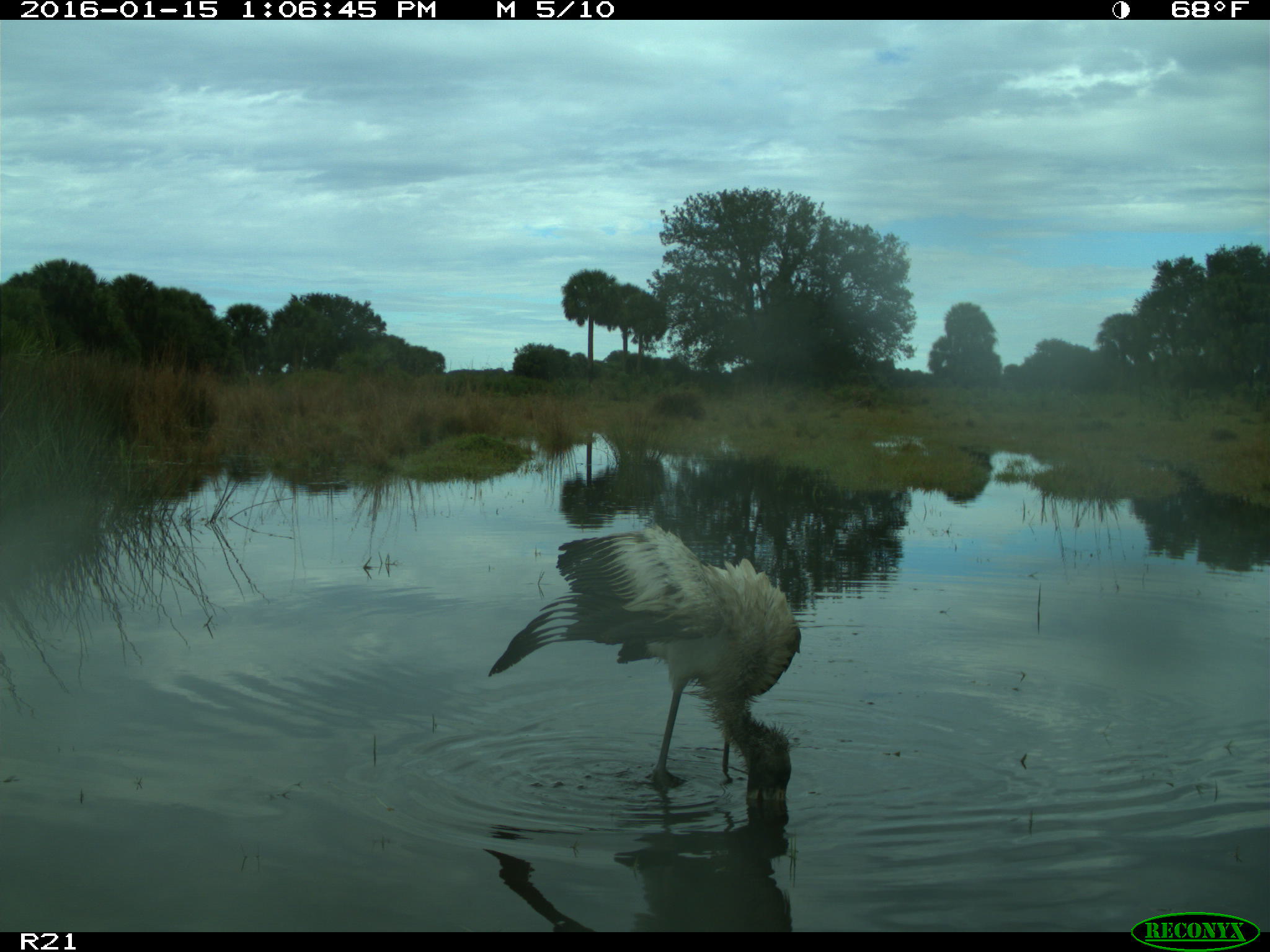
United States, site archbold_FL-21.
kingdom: Animalia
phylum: Chordata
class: Aves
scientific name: Aves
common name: birds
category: unidentified bird